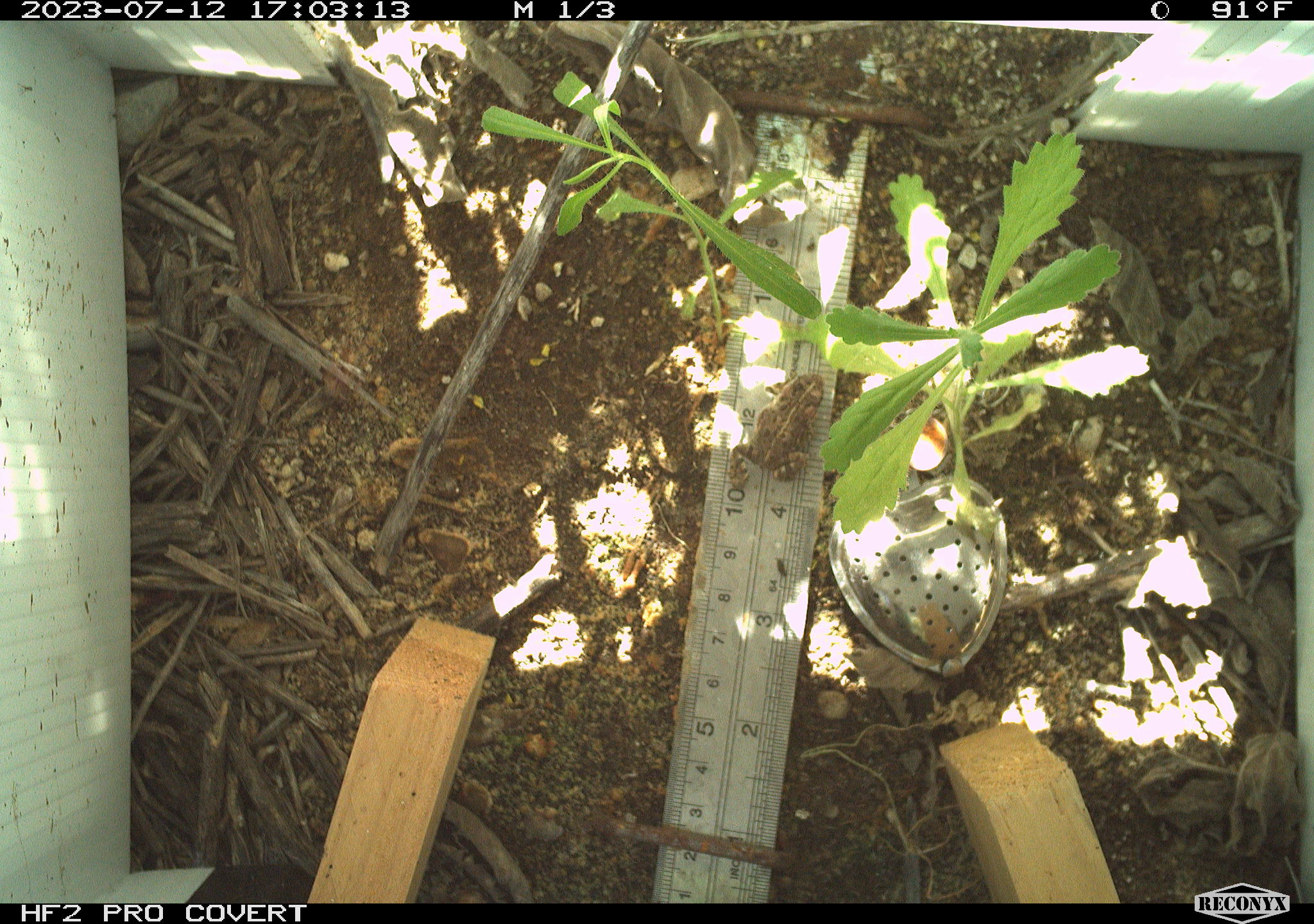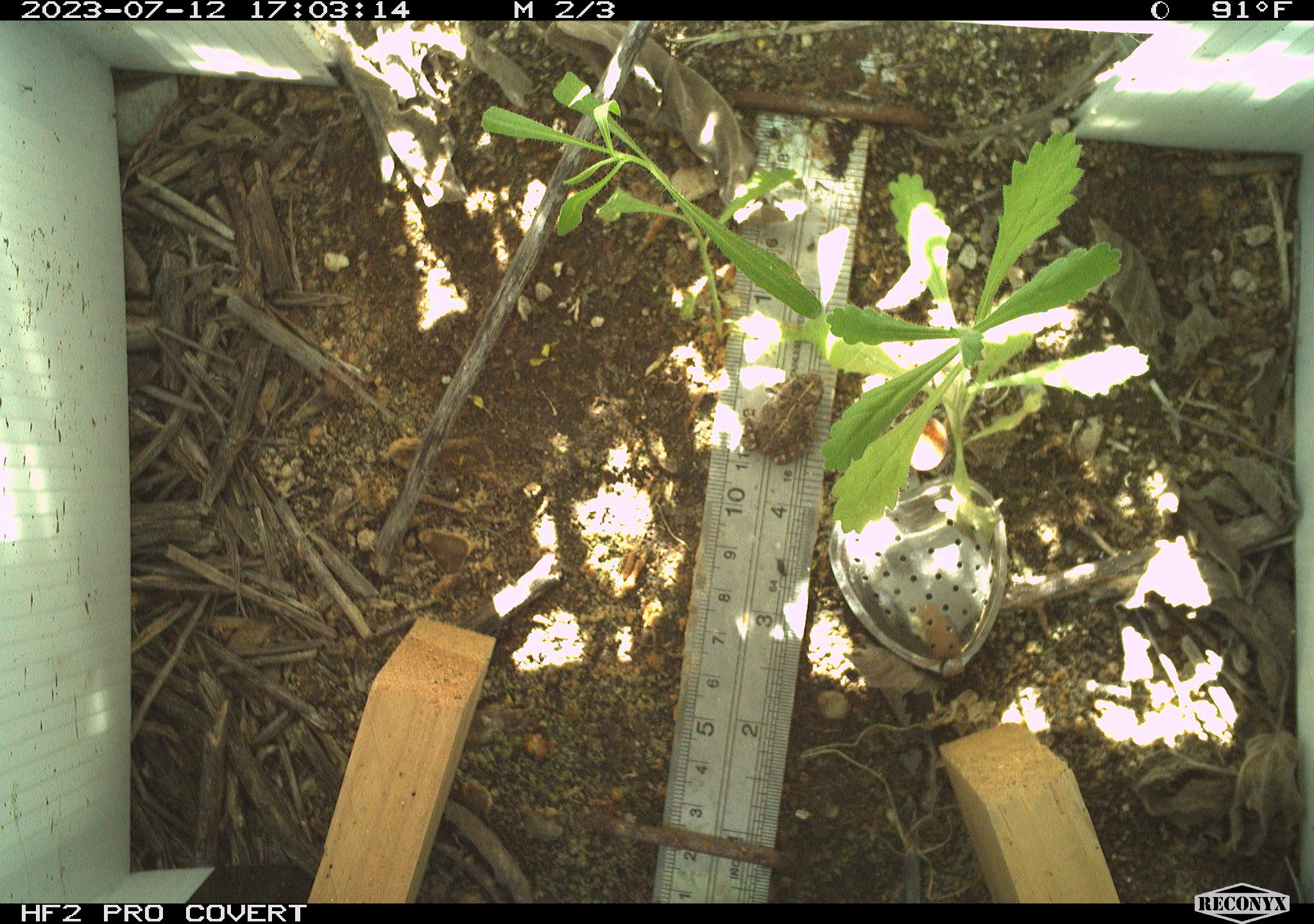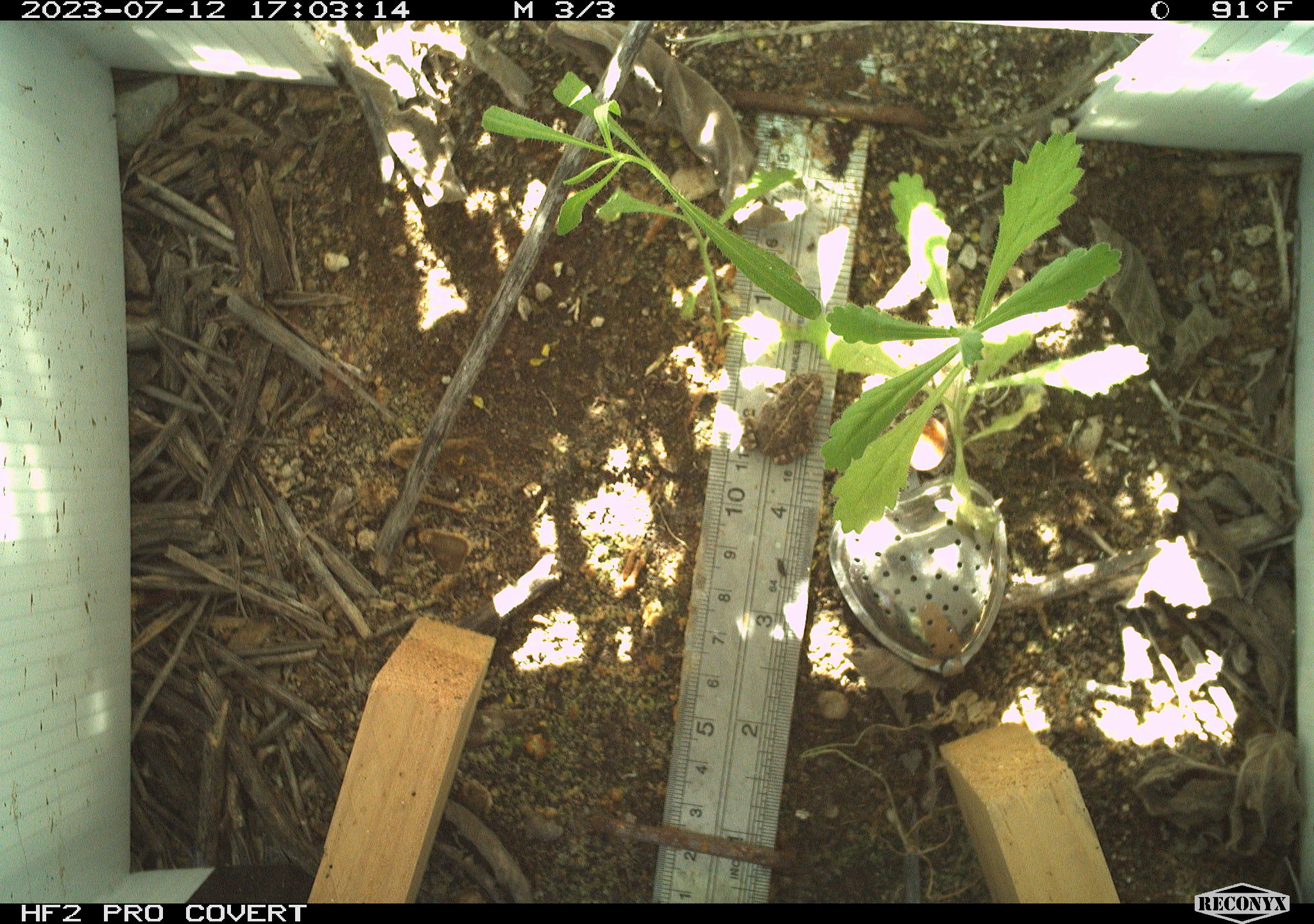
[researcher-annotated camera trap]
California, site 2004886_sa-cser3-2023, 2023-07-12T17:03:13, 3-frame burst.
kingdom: Animalia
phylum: Chordata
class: Amphibia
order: Anura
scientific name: Anura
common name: frogs